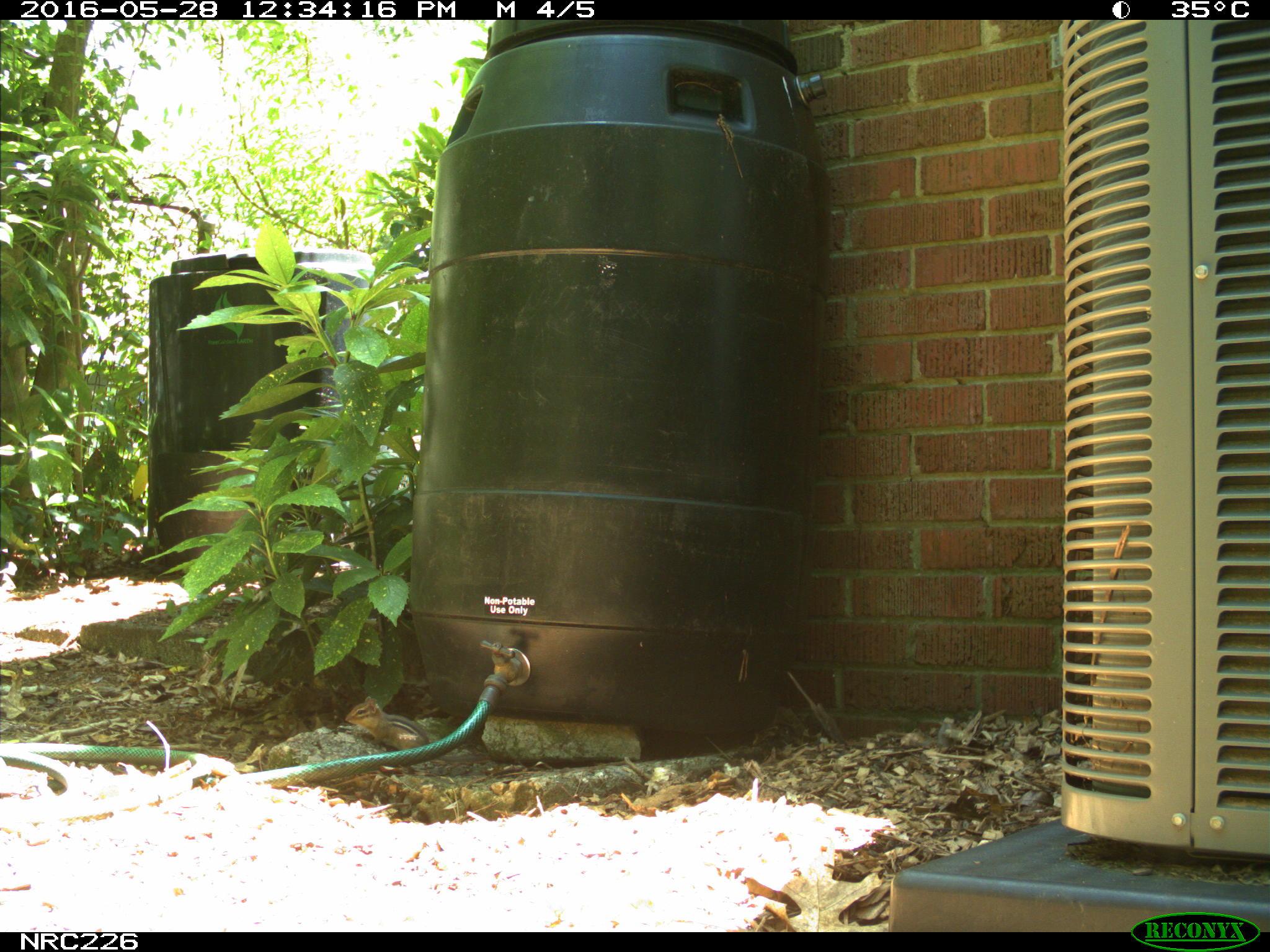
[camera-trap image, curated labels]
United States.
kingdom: Animalia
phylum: Chordata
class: Mammalia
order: Rodentia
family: Sciuridae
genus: Tamias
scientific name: Tamias striatus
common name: eastern chipmunk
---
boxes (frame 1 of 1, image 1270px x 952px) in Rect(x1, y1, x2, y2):
Eastern Chipmunk: Rect(343, 694, 432, 750)